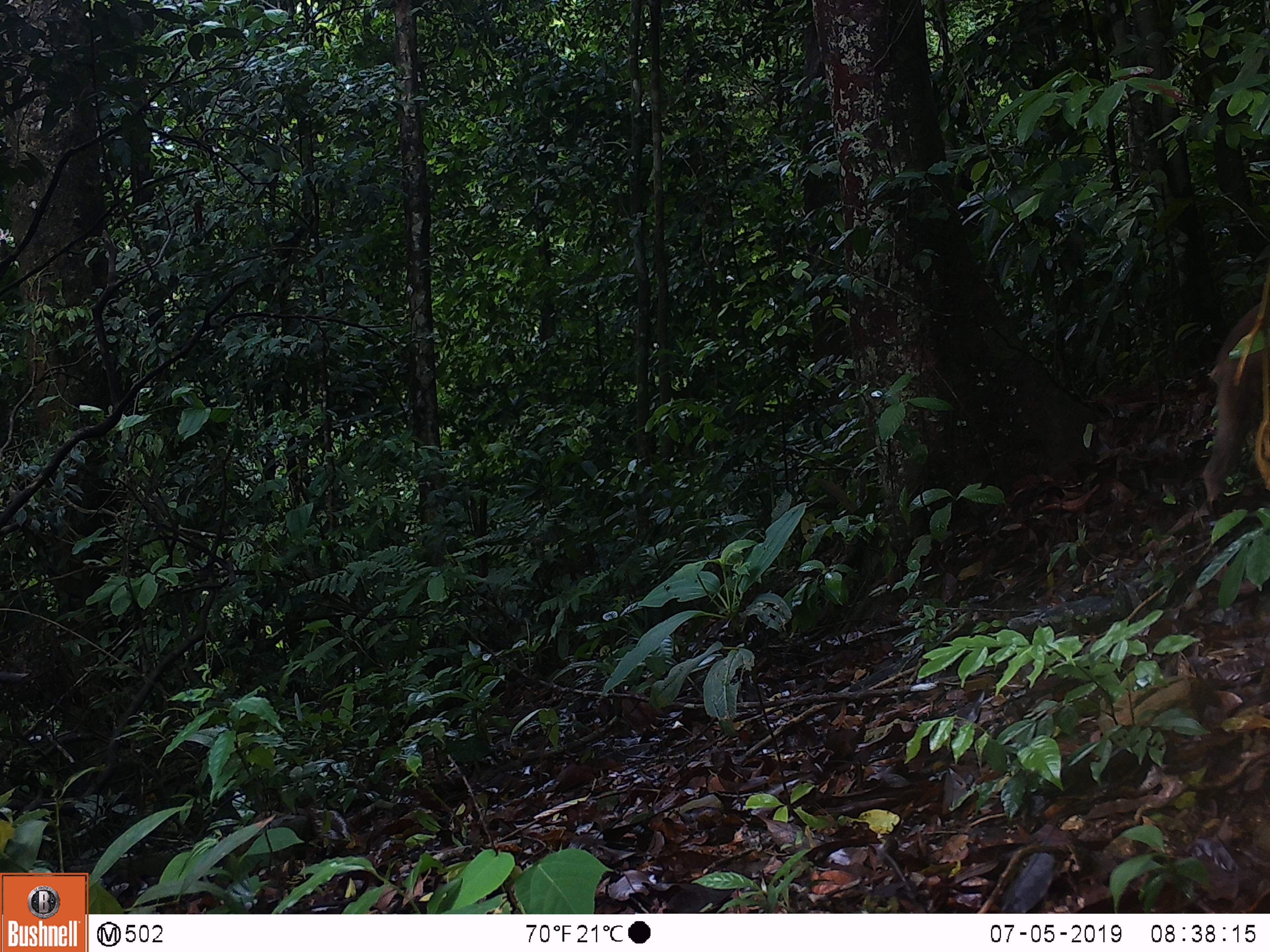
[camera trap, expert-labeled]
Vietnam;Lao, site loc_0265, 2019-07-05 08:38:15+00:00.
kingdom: Animalia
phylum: Chordata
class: Mammalia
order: Primates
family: Cercopithecidae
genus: Macaca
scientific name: Macaca arctoides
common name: stump-tailed macaque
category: stump tailed macaque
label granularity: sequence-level